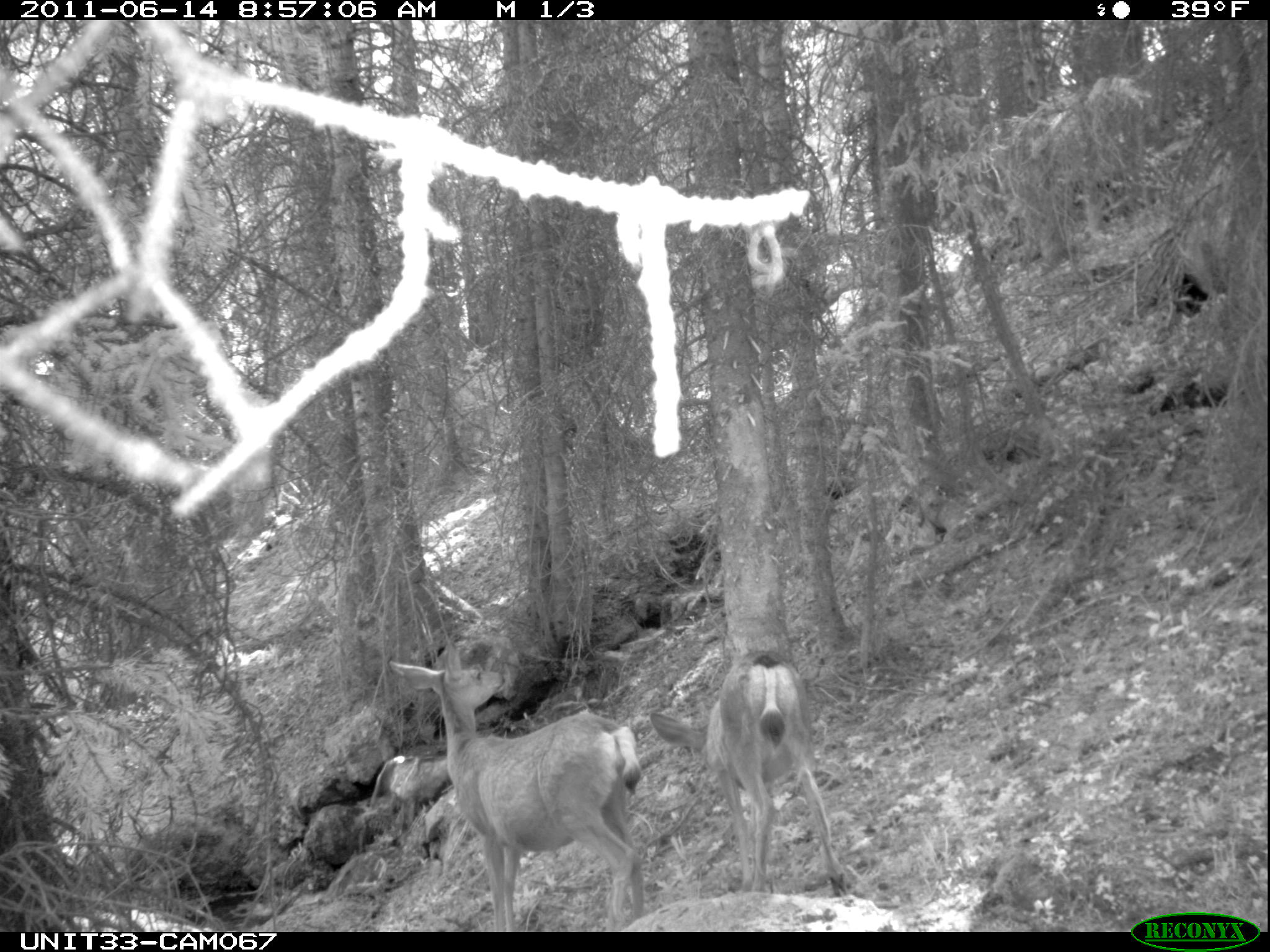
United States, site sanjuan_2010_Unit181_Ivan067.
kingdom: Animalia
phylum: Chordata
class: Mammalia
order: Artiodactyla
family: Cervidae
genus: Odocoileus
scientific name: Odocoileus hemionus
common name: mule deer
Odocoileus hemionus (mule deer).